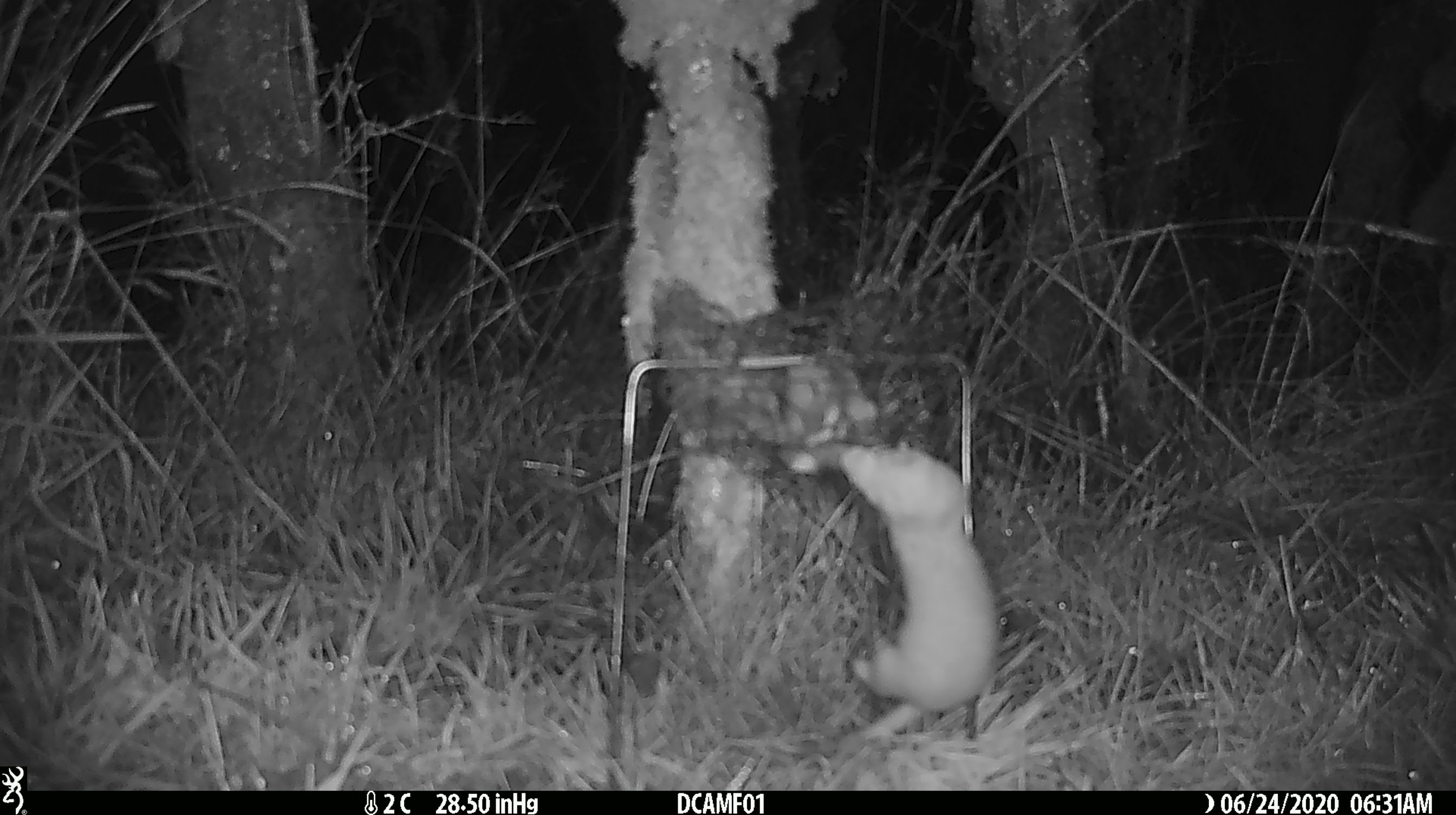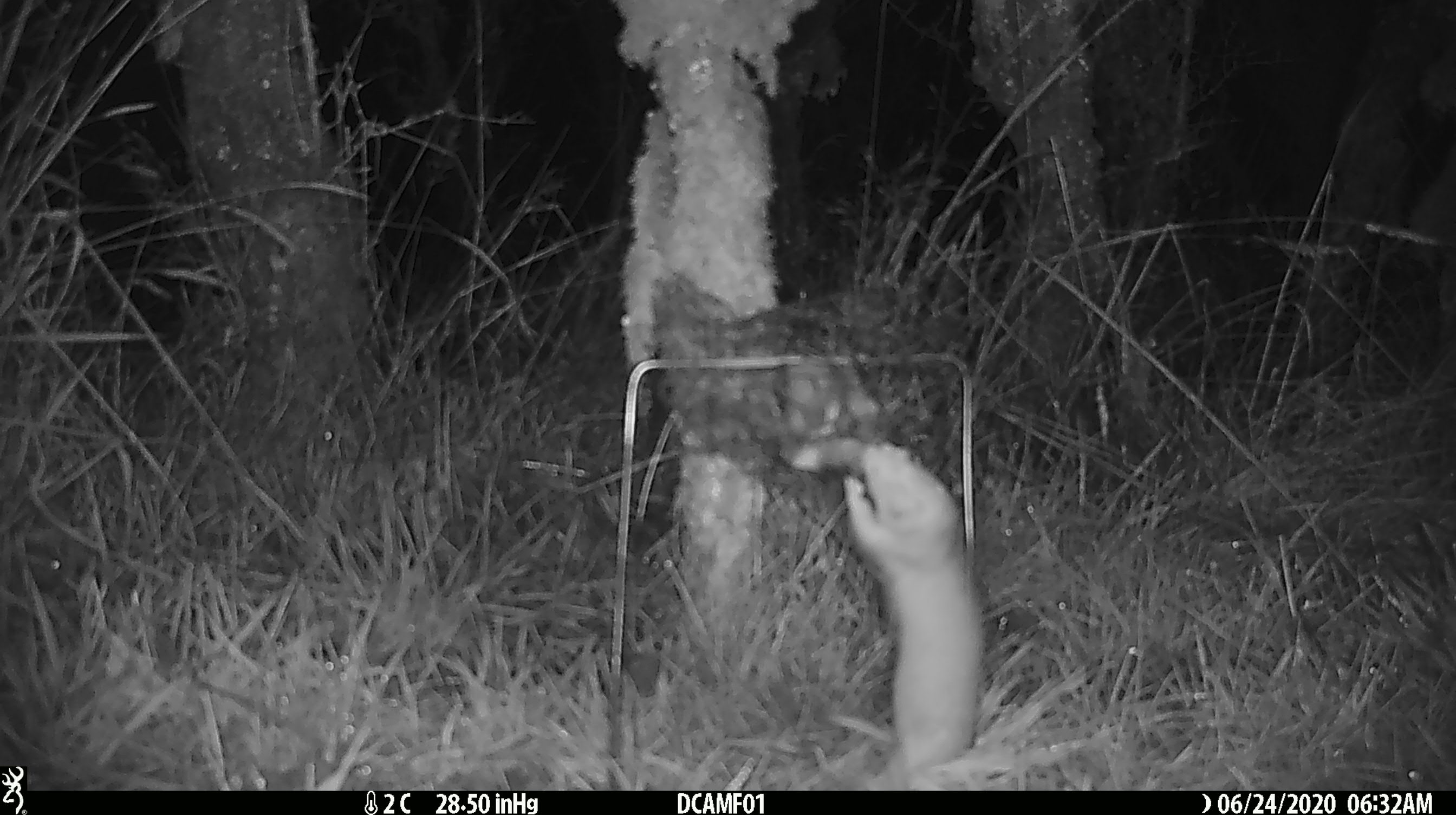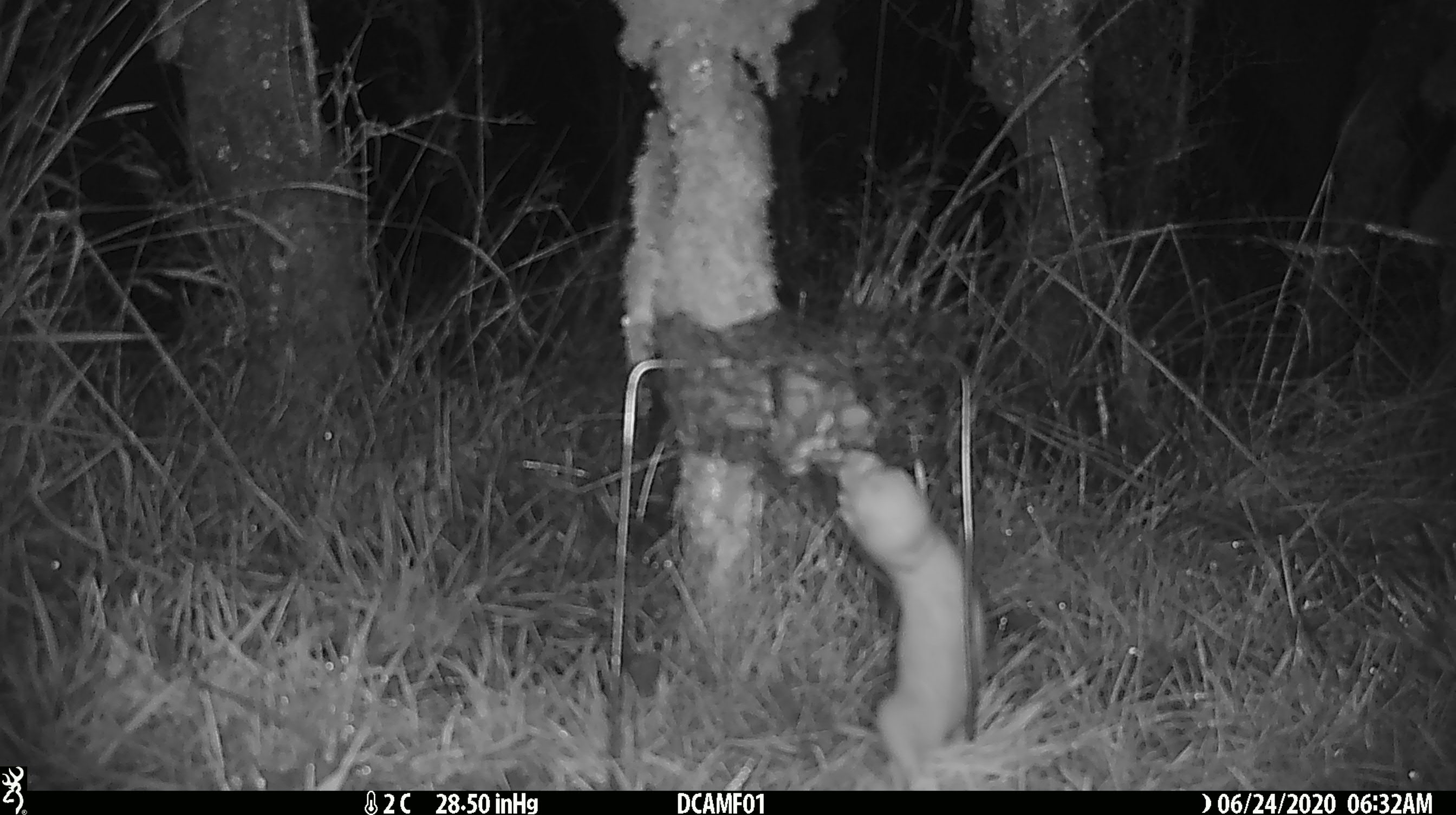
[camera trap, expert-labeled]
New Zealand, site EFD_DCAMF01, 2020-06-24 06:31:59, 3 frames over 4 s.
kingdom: Animalia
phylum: Chordata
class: Mammalia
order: Carnivora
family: Mustelidae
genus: Mustela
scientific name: Mustela nivalis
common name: least weasel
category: weasel